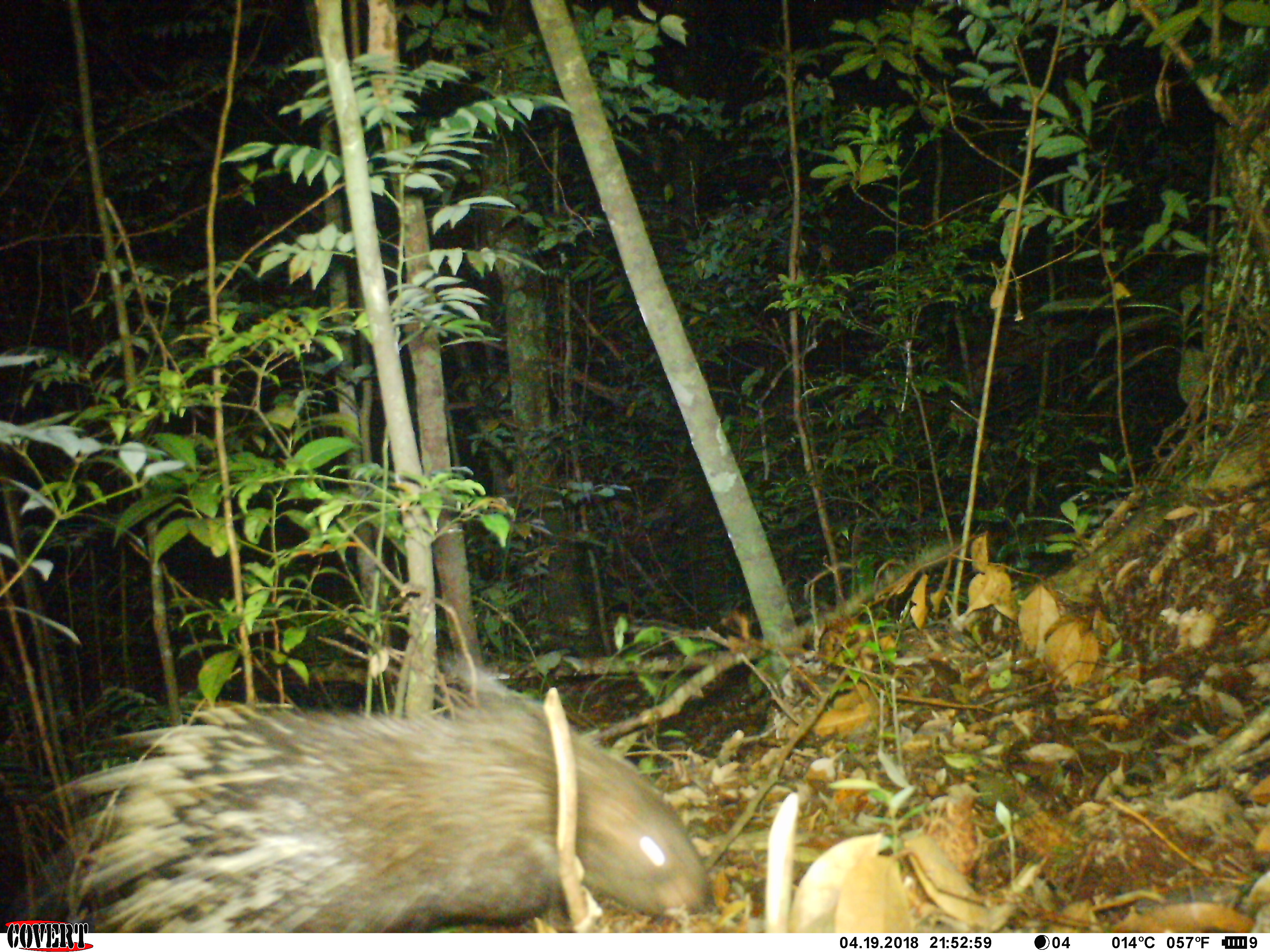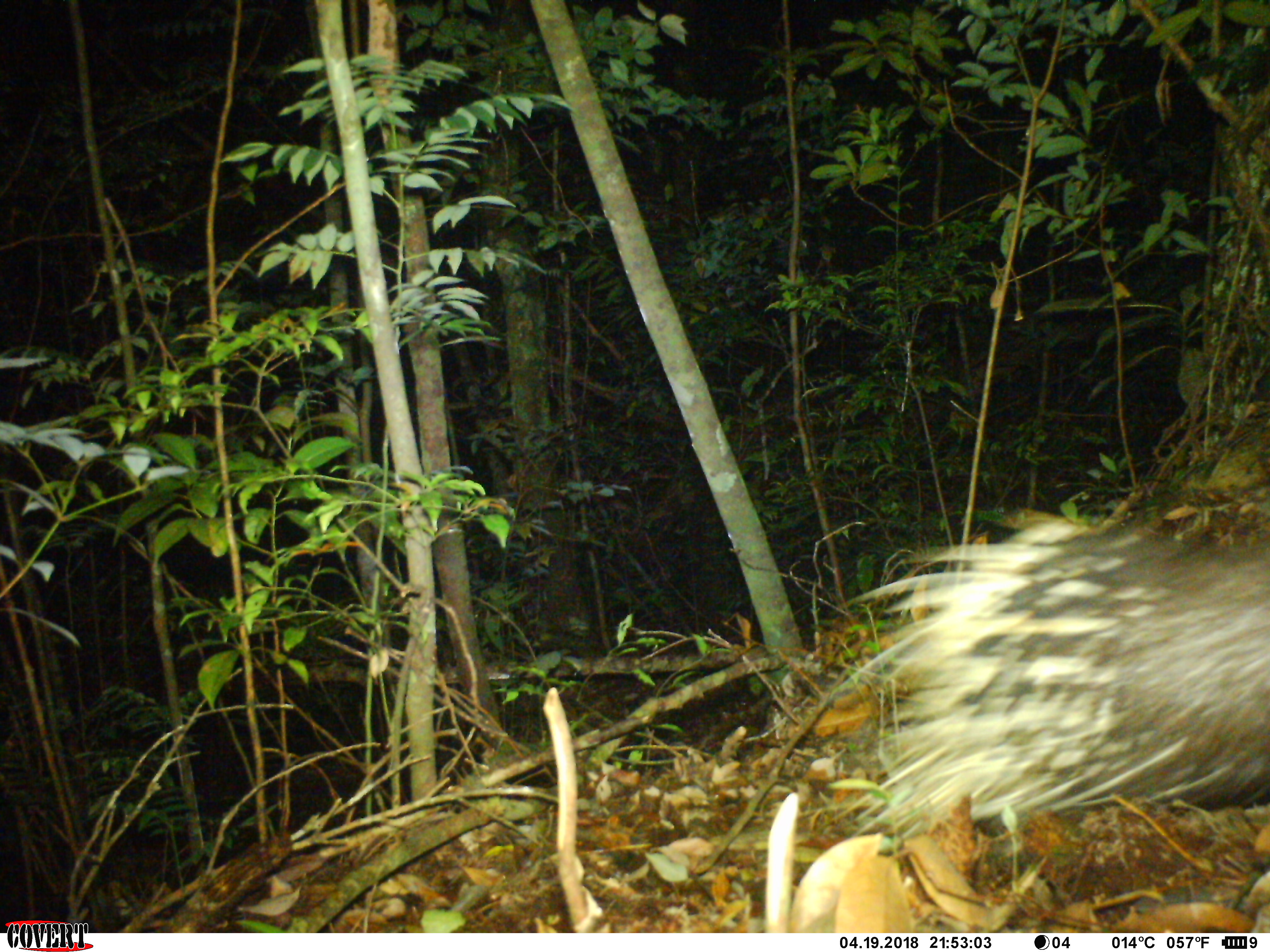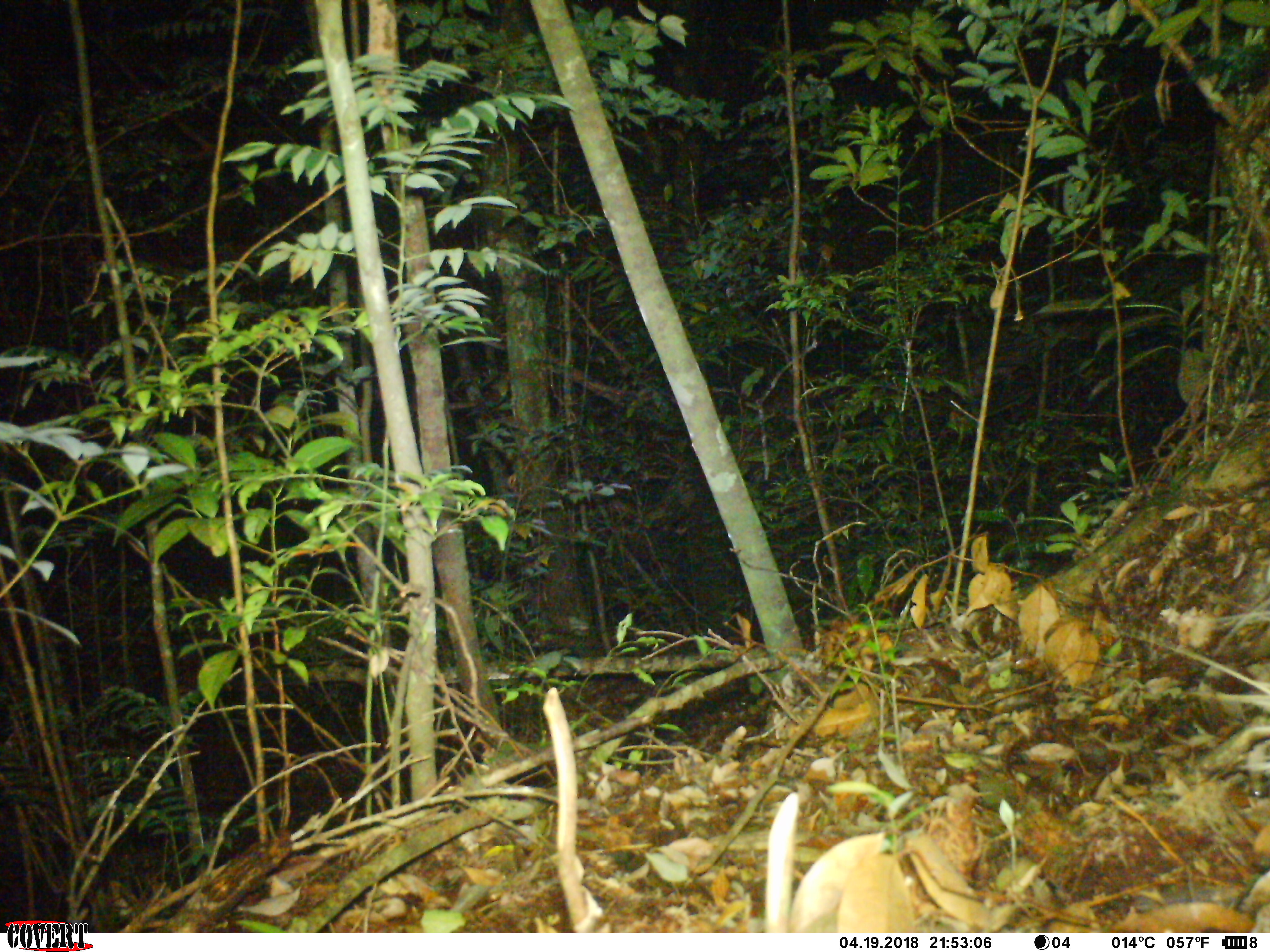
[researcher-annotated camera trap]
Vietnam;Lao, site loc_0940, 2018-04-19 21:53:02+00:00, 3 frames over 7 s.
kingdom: Animalia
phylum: Chordata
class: Mammalia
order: Rodentia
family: Hystricidae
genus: Hystrix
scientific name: Hystrix brachyura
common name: malayan porcupine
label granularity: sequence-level